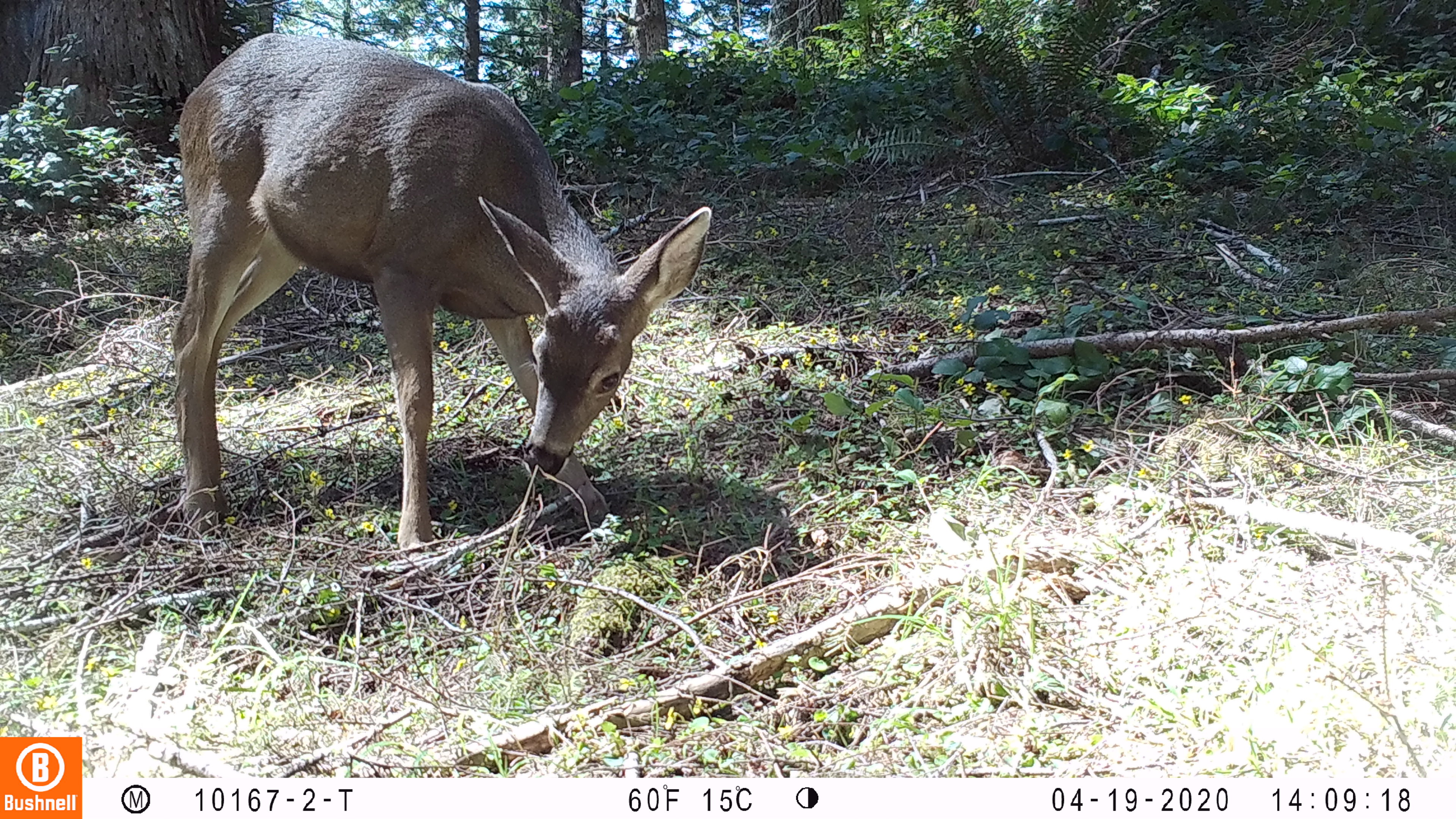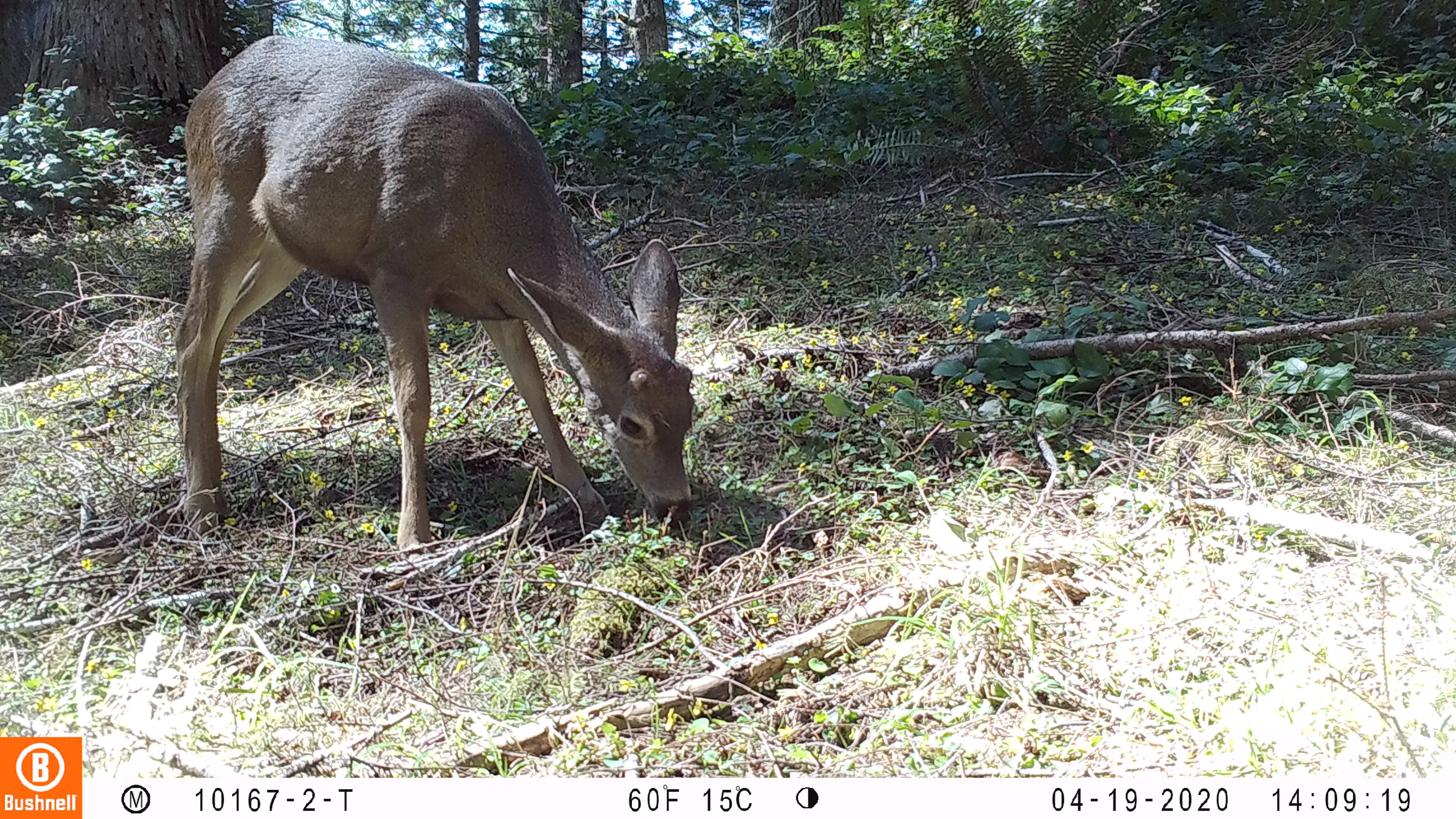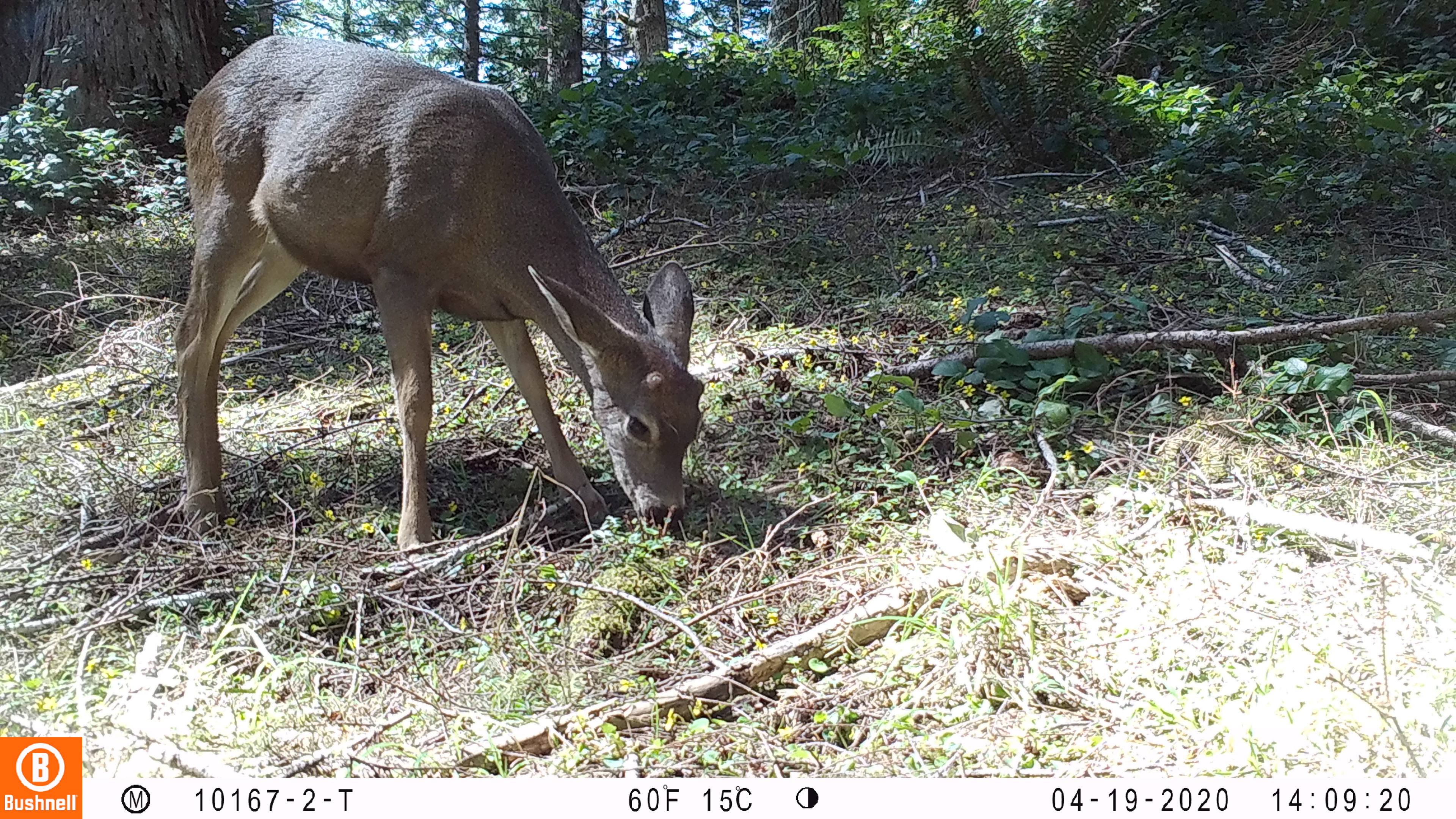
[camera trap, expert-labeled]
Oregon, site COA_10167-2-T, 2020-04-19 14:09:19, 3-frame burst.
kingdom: Animalia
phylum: Chordata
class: Mammalia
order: Artiodactyla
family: Cervidae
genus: Odocoileus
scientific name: Odocoileus hemionus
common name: black-tailed deer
Black-tailed deer (Odocoileus hemionus).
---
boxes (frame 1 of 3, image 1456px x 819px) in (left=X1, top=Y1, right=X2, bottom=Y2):
black-tailed deer: (left=169, top=26, right=717, bottom=558)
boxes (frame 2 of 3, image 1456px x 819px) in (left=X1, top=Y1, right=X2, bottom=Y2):
black-tailed deer: (left=165, top=16, right=717, bottom=562)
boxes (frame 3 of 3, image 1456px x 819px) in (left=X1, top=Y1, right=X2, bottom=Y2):
black-tailed deer: (left=165, top=18, right=711, bottom=564)